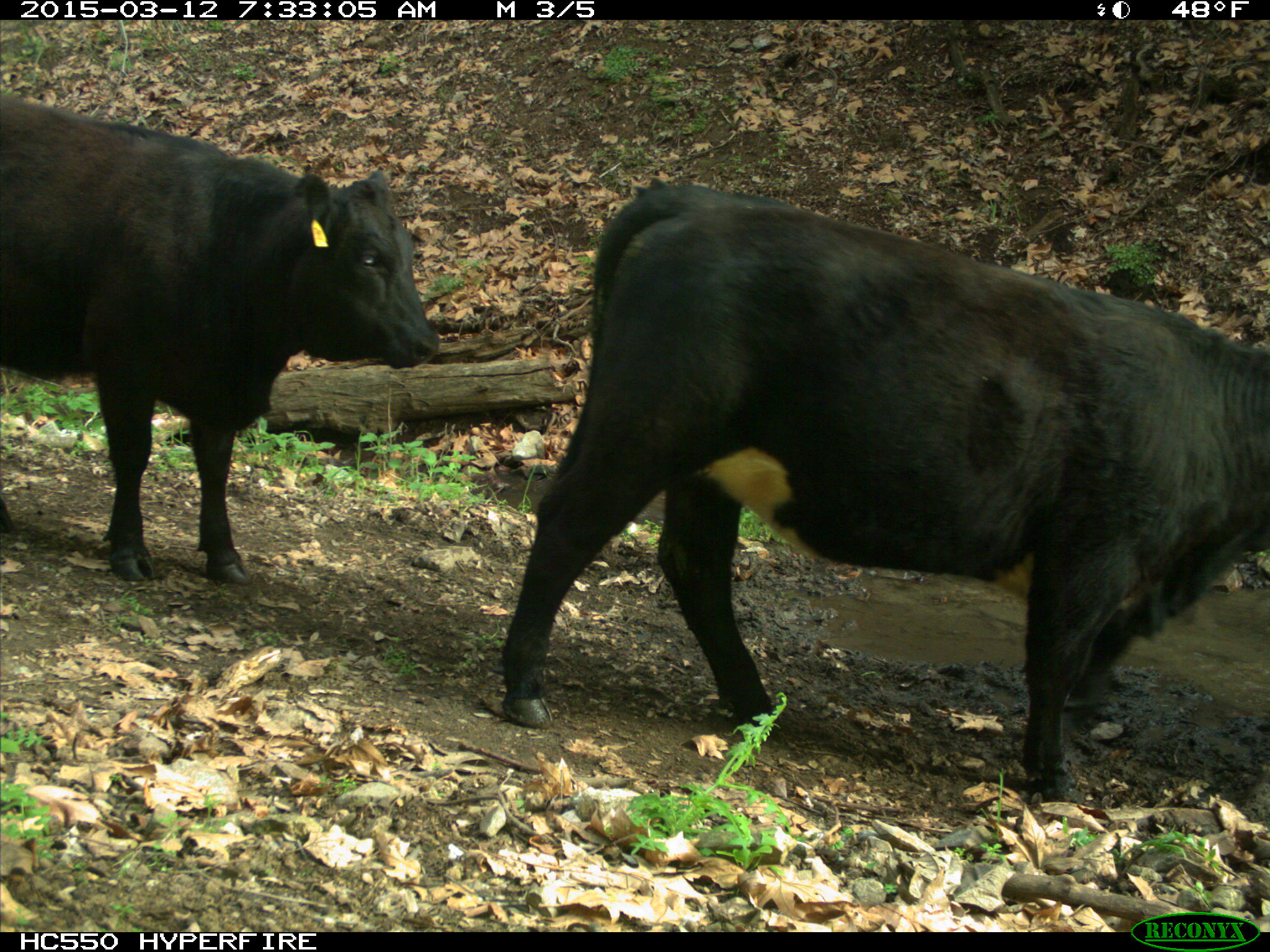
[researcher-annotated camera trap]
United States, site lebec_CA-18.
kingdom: Animalia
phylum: Chordata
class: Mammalia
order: Artiodactyla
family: Bovidae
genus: Bos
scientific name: Bos taurus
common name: domestic cow